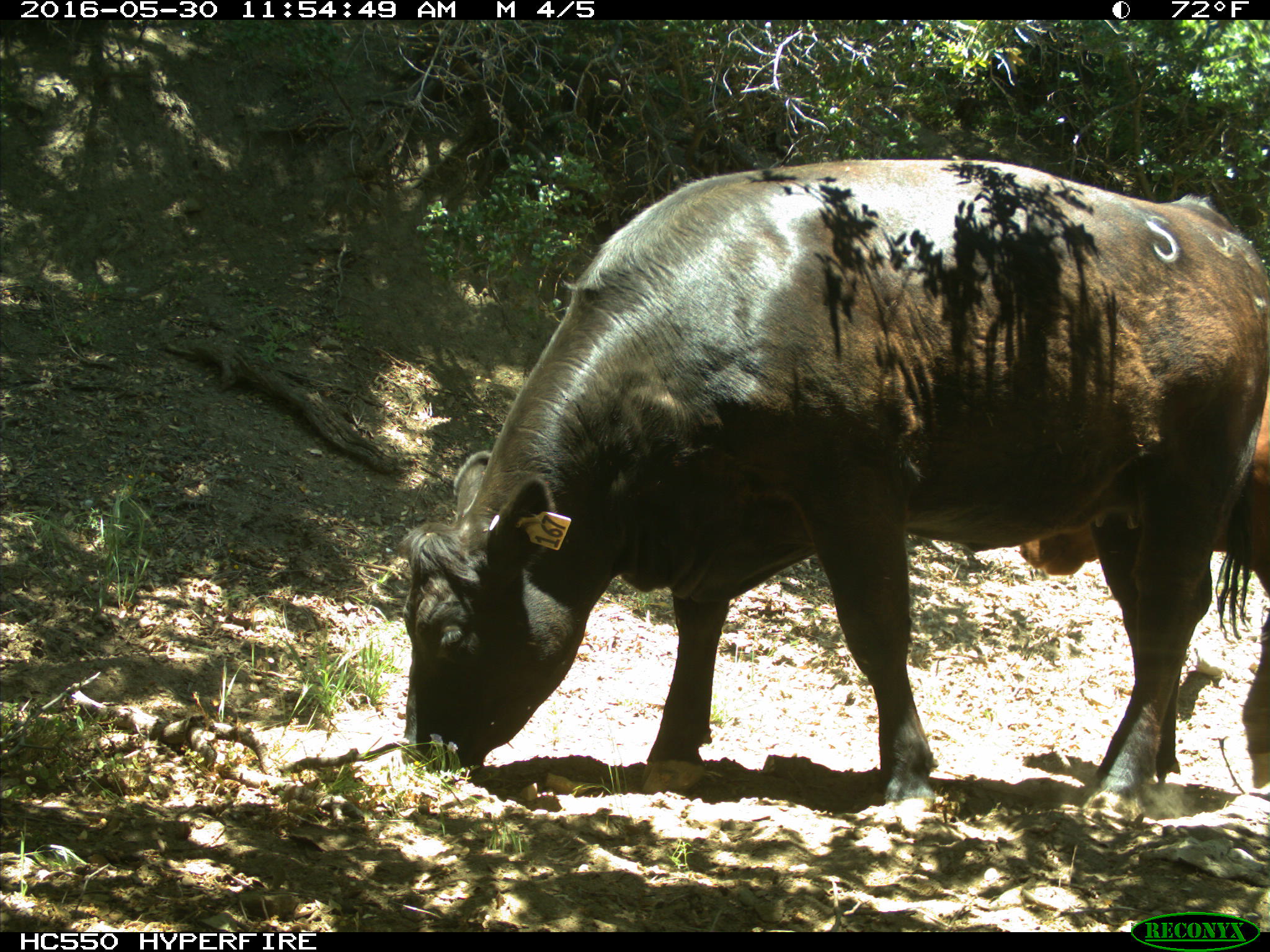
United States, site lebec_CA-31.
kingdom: Animalia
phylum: Chordata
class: Mammalia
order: Artiodactyla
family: Bovidae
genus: Bos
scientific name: Bos taurus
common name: domestic cow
Bos taurus (domestic cow).